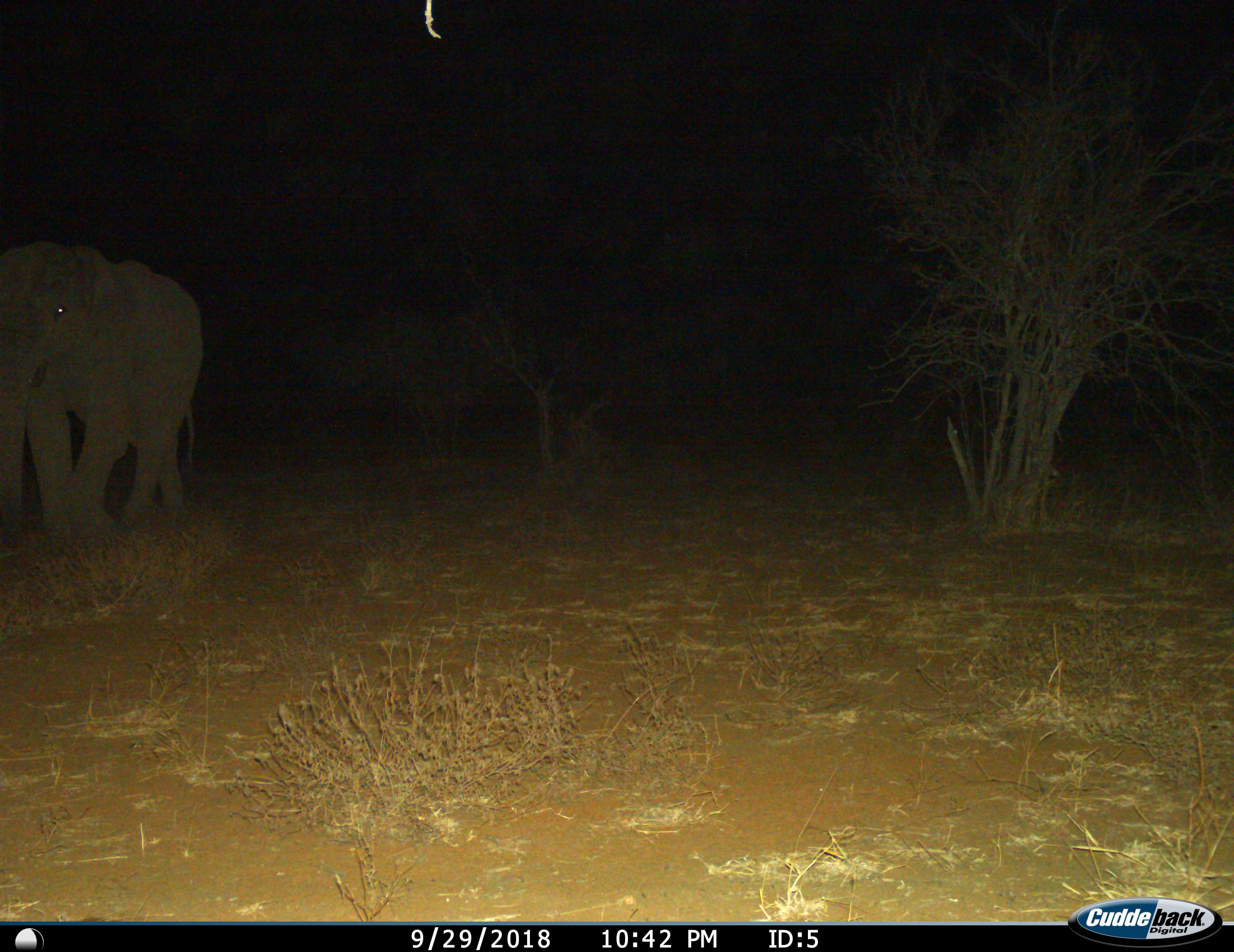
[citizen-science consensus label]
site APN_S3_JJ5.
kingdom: Animalia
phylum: Chordata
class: Mammalia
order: Proboscidea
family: Elephantidae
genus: Loxodonta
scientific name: Loxodonta africana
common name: african bush elephant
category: elephant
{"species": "elephant (african bush elephant) (Loxodonta africana)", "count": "1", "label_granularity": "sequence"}